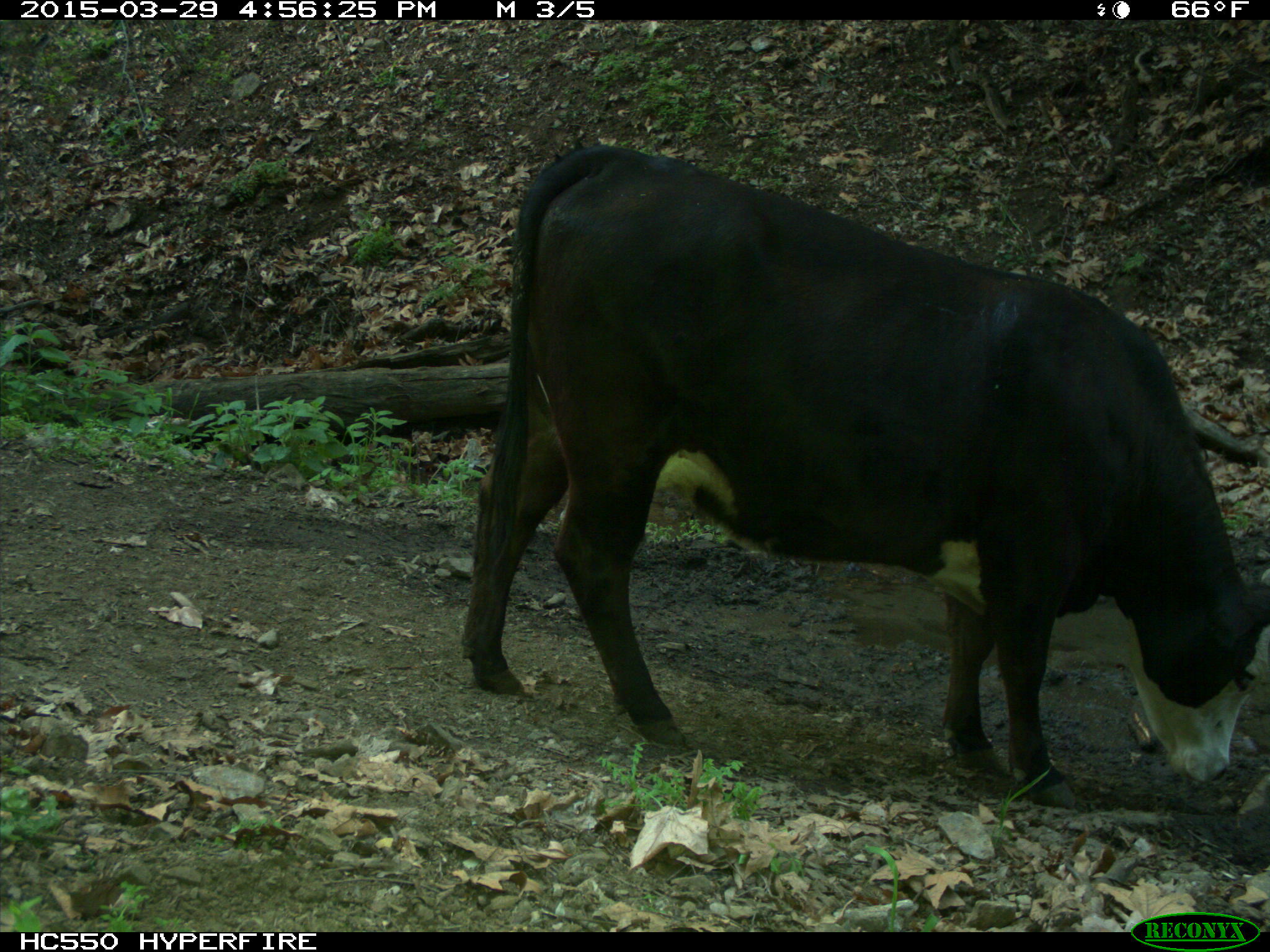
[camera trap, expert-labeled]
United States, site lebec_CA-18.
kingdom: Animalia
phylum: Chordata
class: Mammalia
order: Artiodactyla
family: Bovidae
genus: Bos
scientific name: Bos taurus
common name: domestic cow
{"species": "Bos taurus (domestic cow)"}